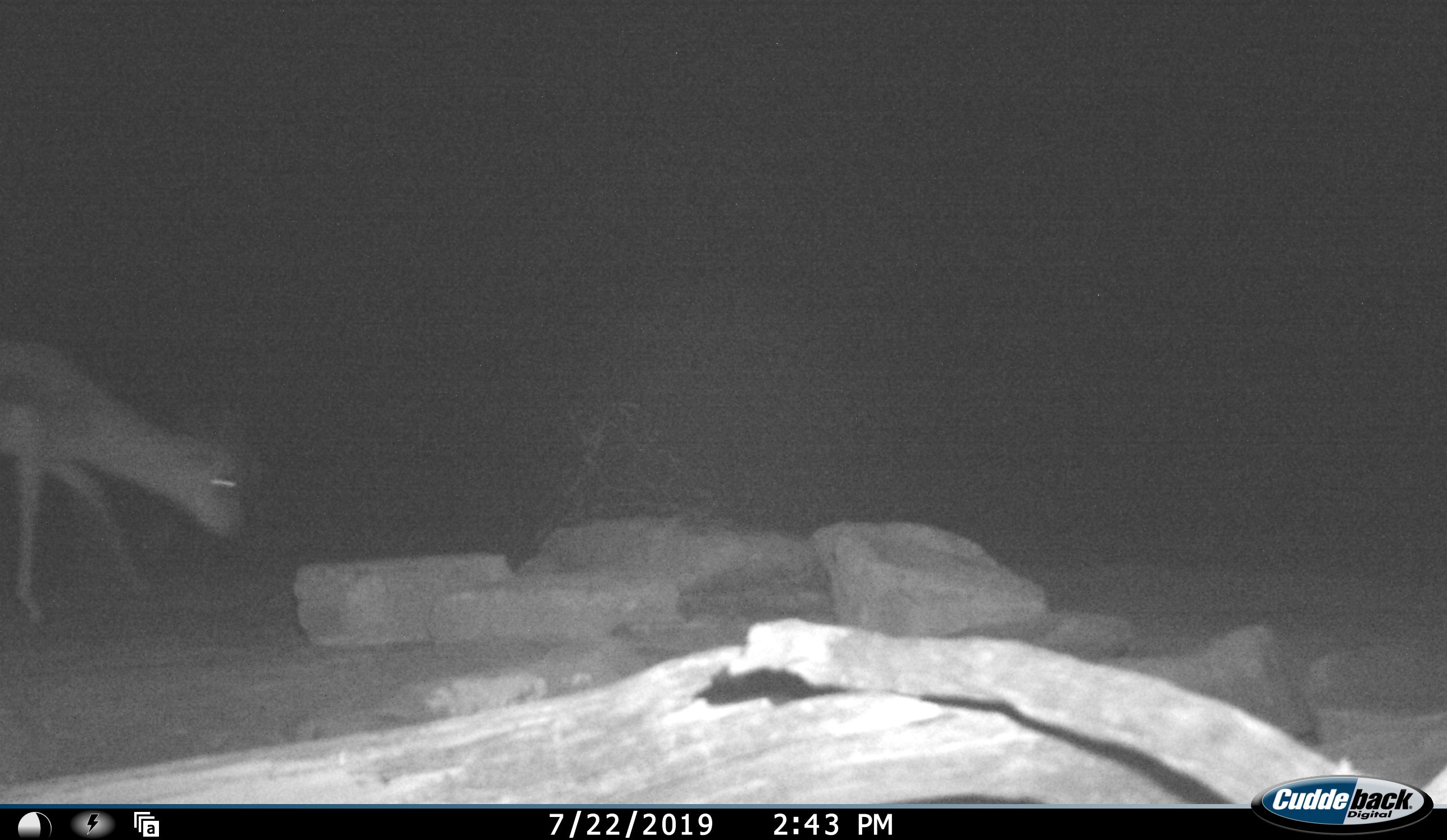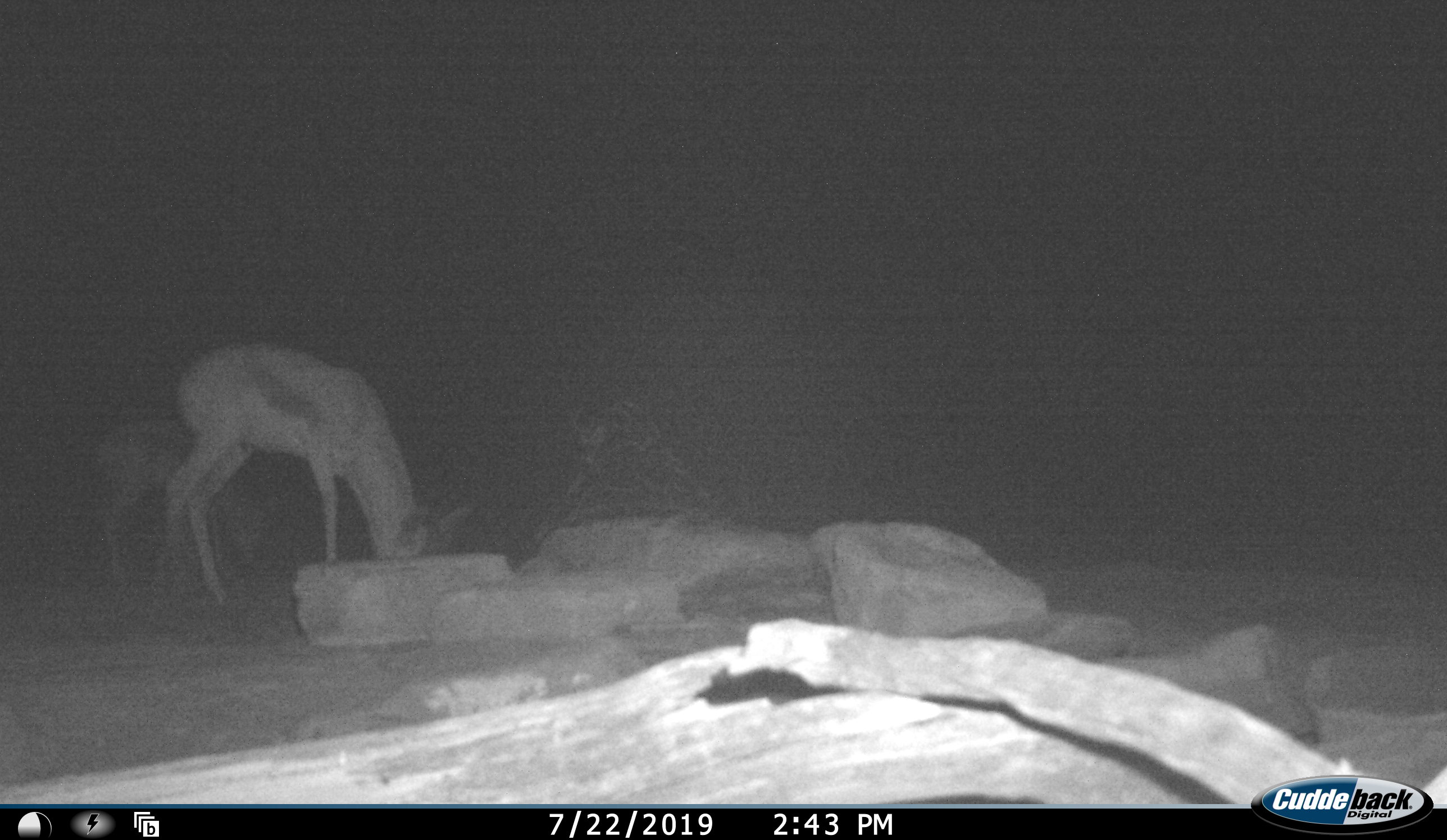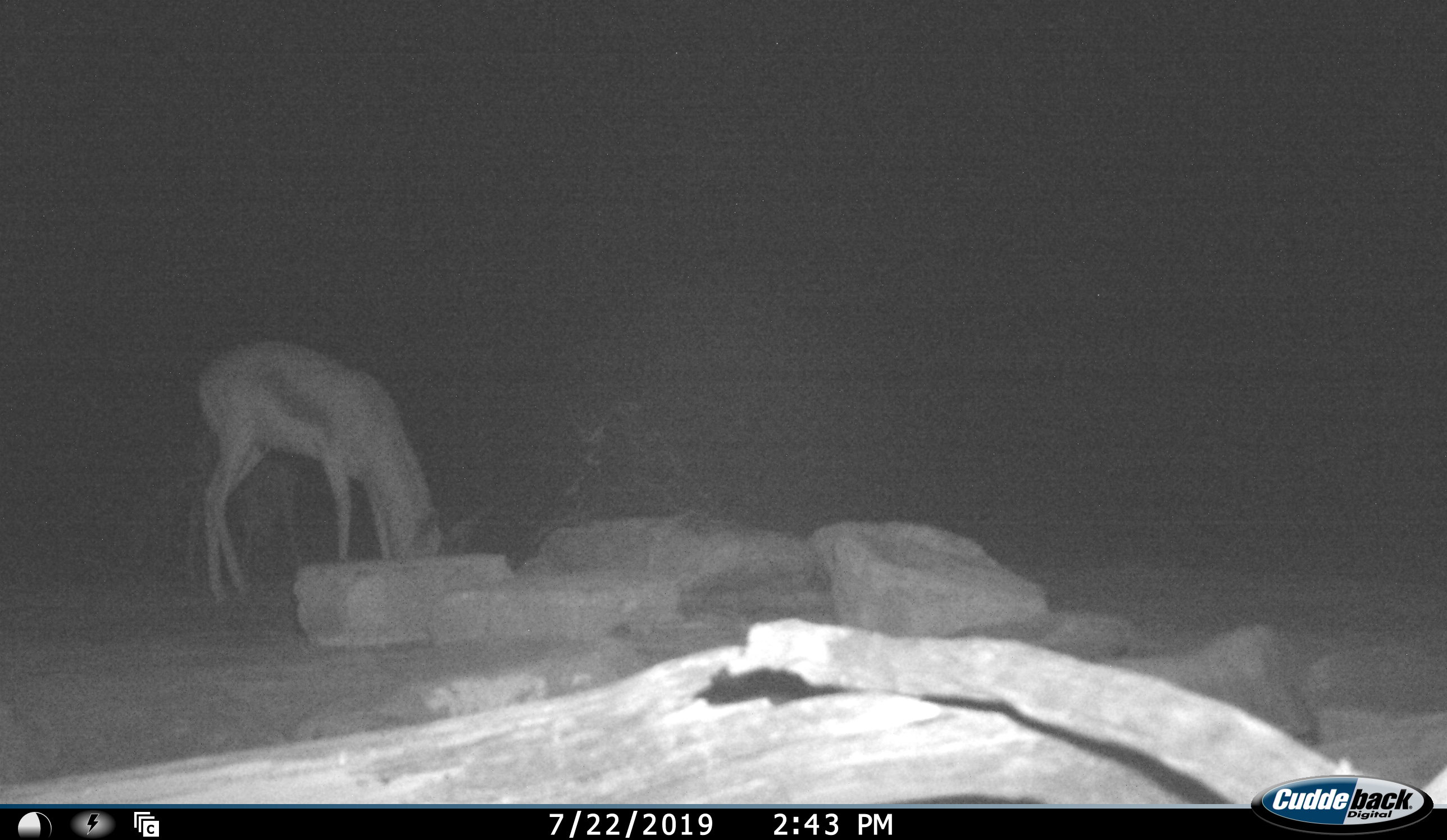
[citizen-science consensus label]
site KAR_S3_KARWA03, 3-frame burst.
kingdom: Animalia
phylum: Chordata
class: Mammalia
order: Artiodactyla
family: Bovidae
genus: Antidorcas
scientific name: Antidorcas marsupialis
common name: springbok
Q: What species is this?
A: Springbok (Antidorcas marsupialis).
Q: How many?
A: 2.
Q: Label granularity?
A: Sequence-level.